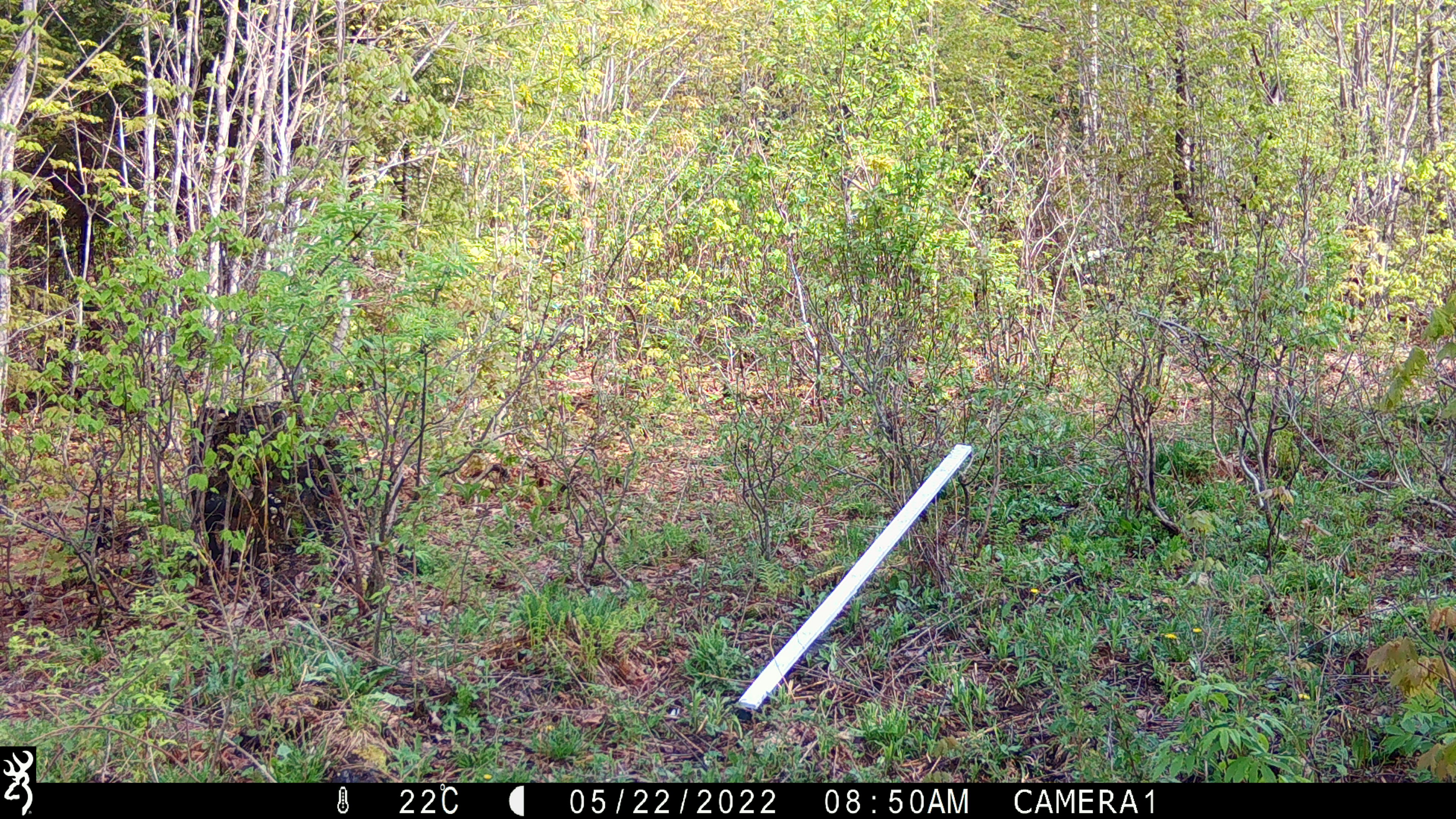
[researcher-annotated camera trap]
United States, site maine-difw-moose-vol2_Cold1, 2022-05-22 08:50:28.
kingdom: Animalia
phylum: Chordata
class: Mammalia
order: Carnivora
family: Ursidae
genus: Ursus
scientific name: Ursus americanus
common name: black bear